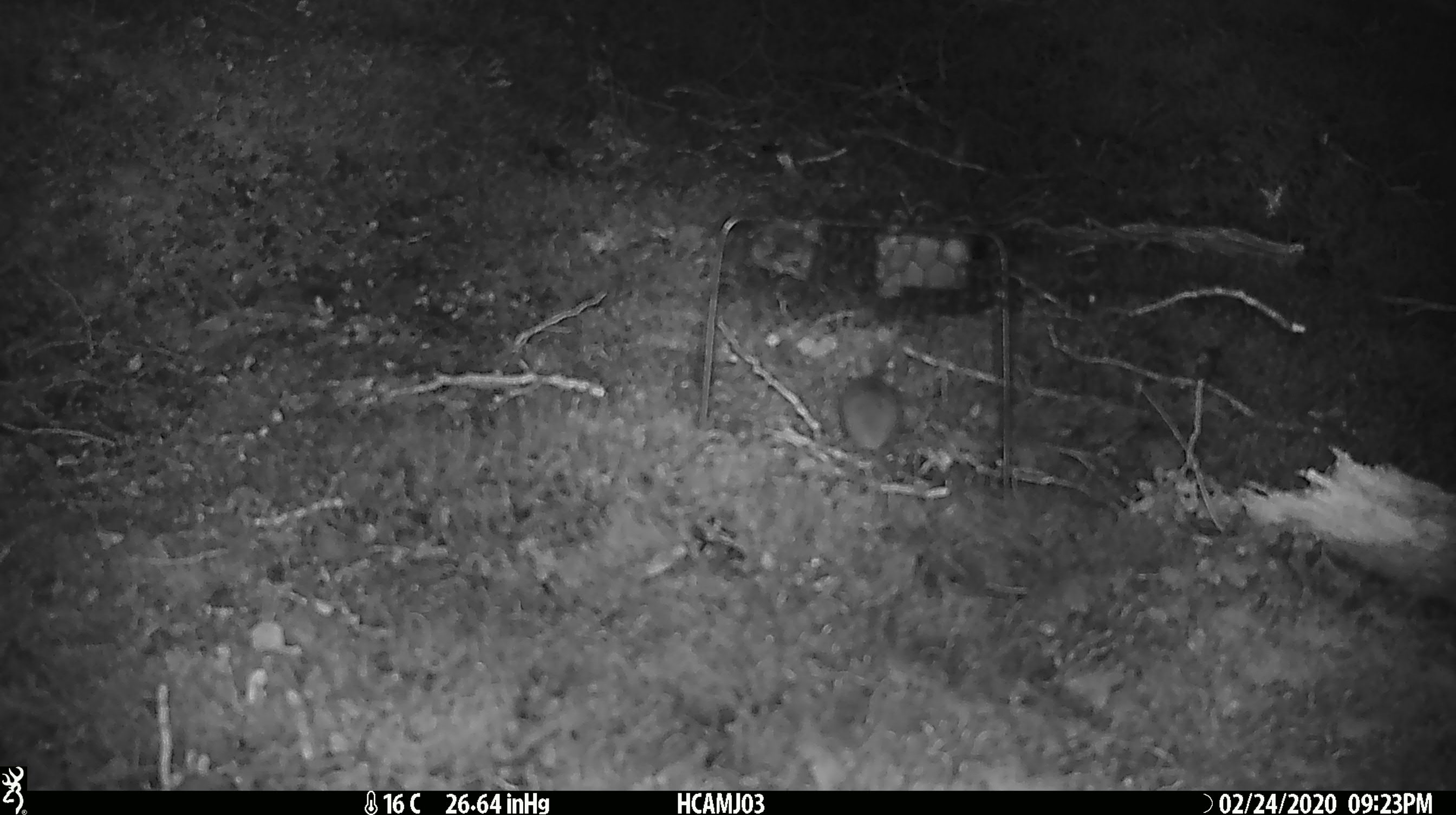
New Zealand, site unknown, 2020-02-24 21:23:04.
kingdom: Animalia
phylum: Chordata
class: Mammalia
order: Rodentia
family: Muridae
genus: Mus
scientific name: Mus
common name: mouse